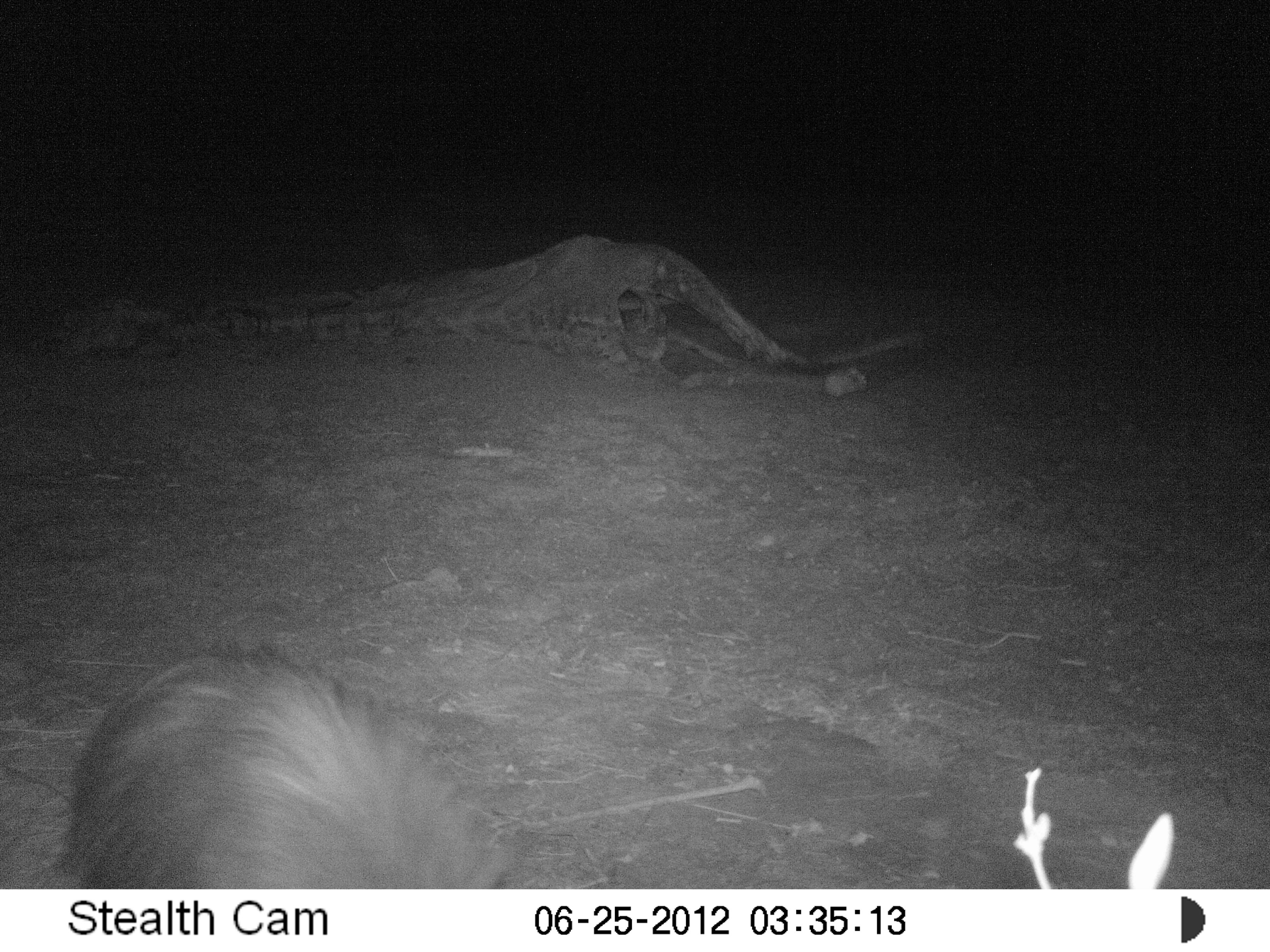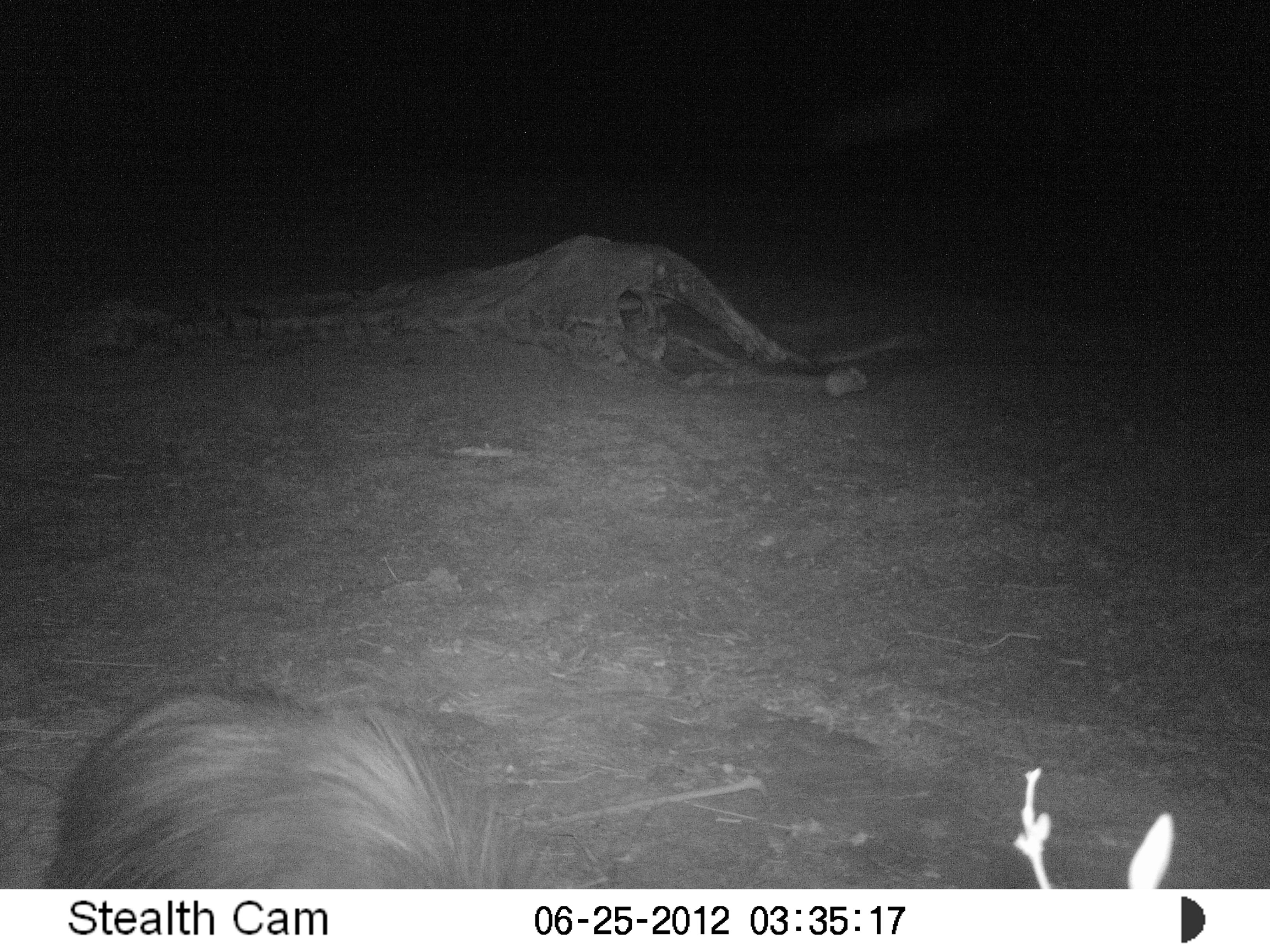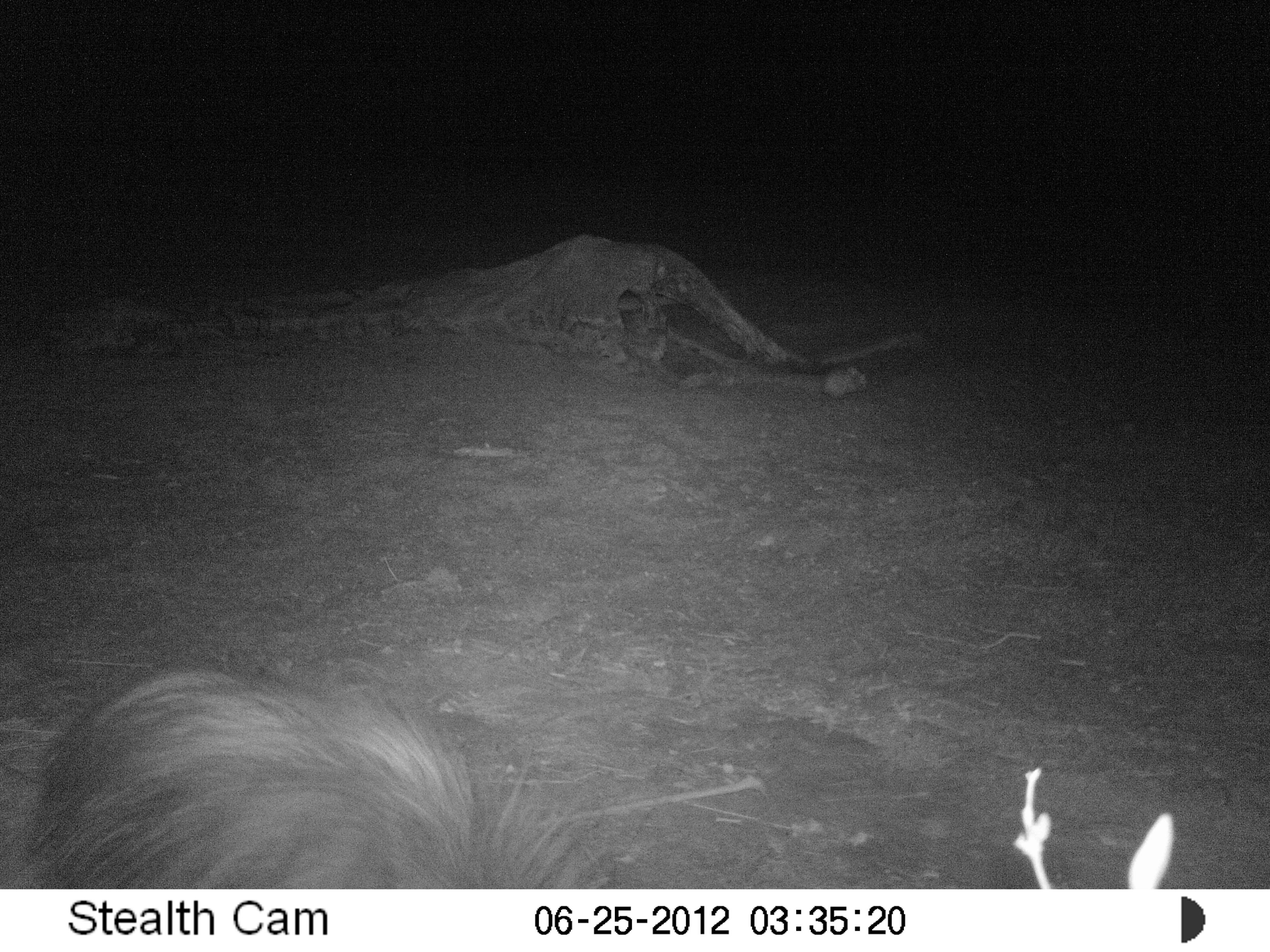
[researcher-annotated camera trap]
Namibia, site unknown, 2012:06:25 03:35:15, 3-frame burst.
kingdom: Animalia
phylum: Chordata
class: Mammalia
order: Carnivora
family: Hyaenidae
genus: Parahyaena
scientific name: Parahyaena brunnea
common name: brown hyena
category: hyaena brunnea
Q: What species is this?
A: Hyaena brunnea (brown hyena) (Parahyaena brunnea).